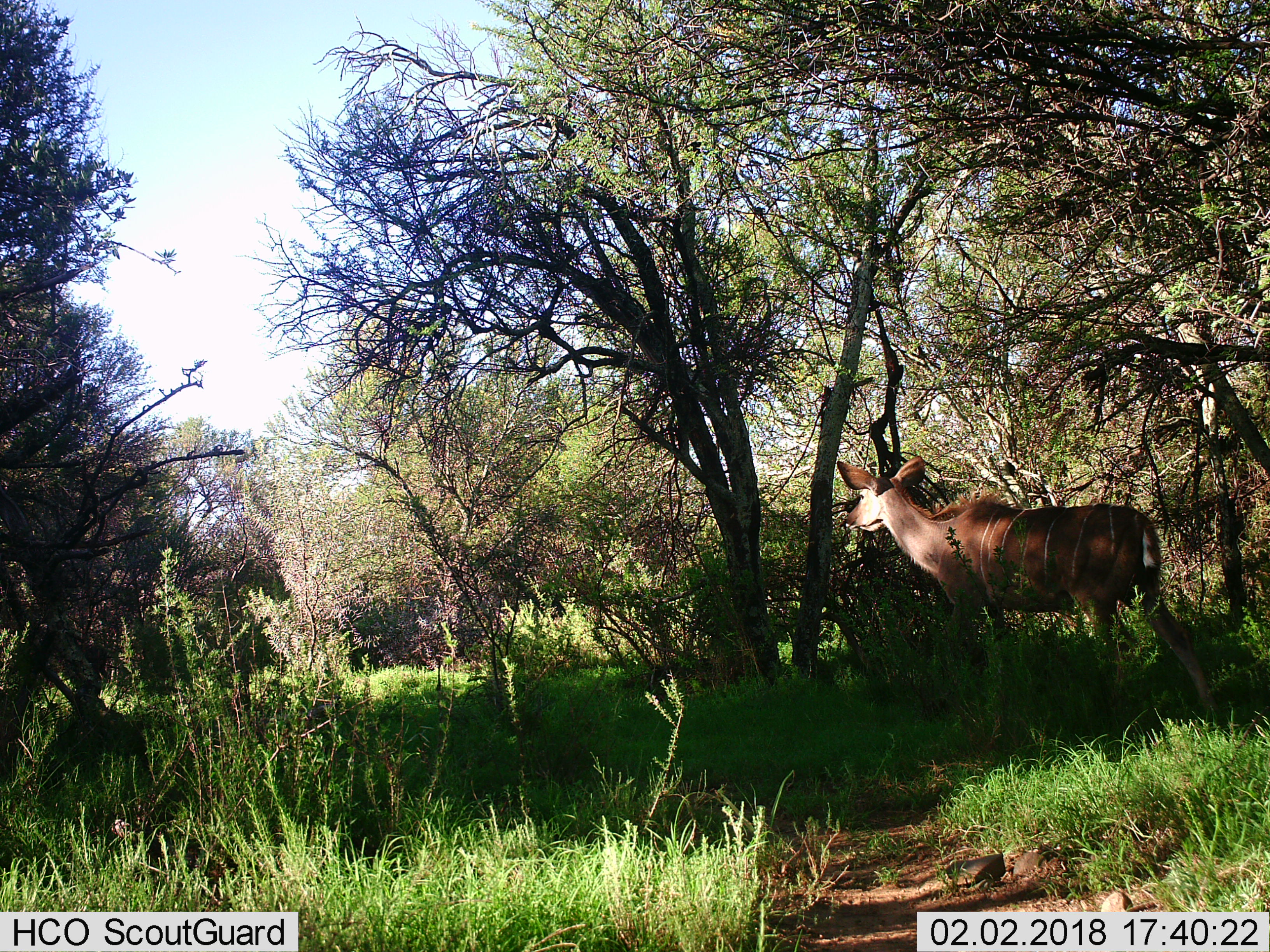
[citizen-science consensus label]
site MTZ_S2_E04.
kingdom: Animalia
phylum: Chordata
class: Mammalia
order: Artiodactyla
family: Bovidae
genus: Tragelaphus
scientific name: Tragelaphus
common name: kudu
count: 1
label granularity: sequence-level